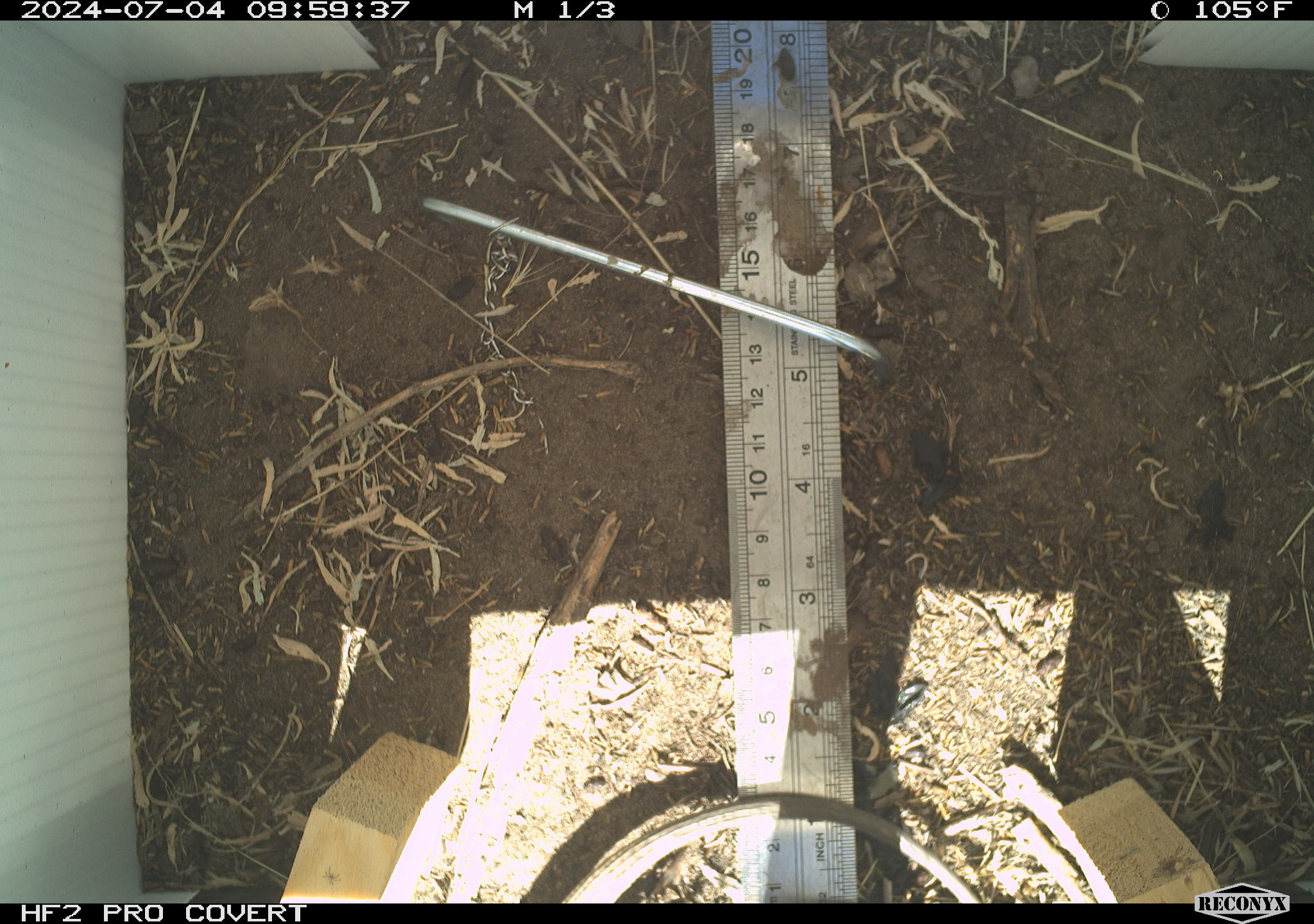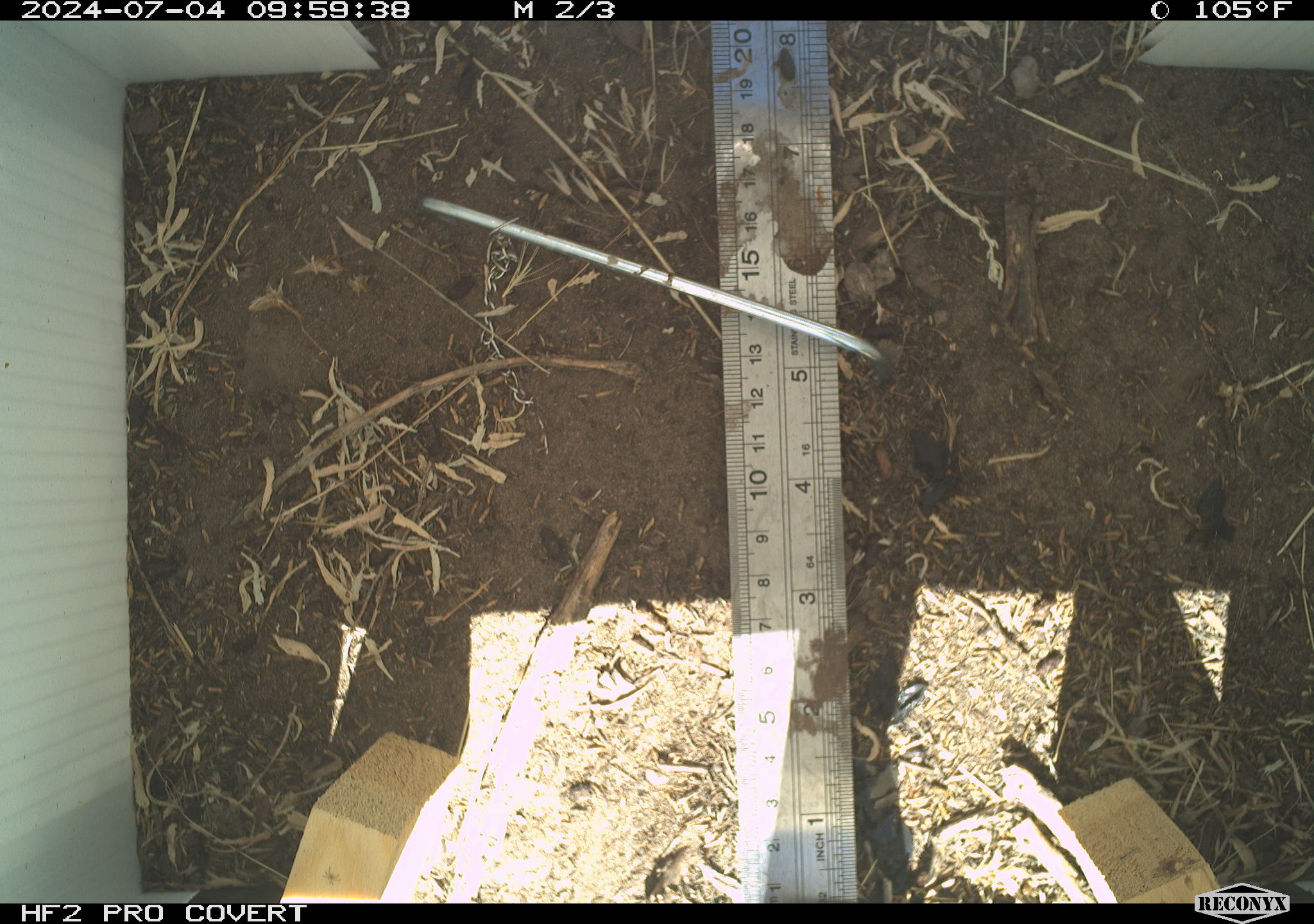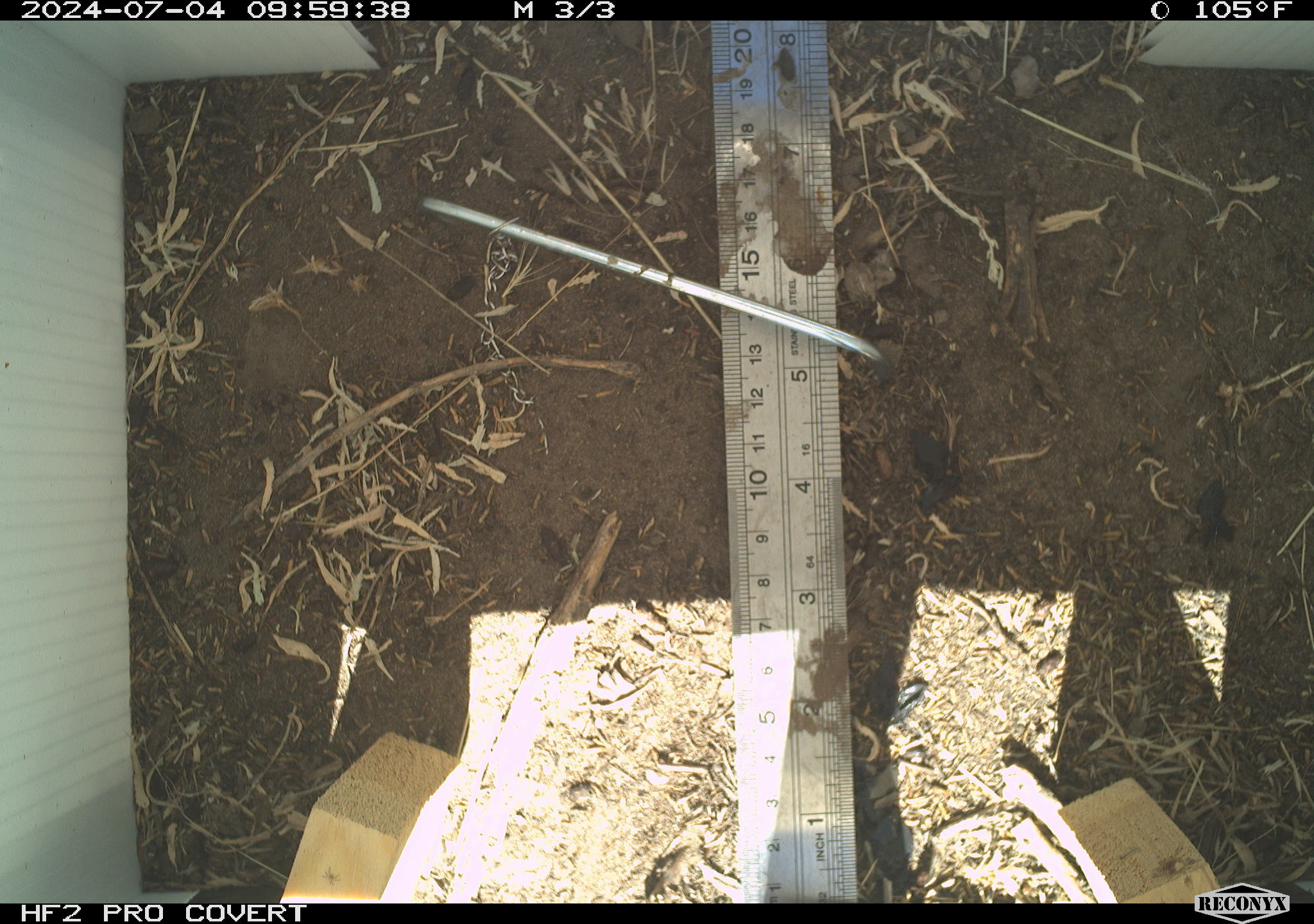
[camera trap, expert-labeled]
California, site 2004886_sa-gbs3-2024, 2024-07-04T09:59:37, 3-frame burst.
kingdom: Animalia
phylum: Chordata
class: Reptilia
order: Squamata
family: Teiidae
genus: Aspidoscelis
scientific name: Aspidoscelis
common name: whiptail lizards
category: aspidoscelis species